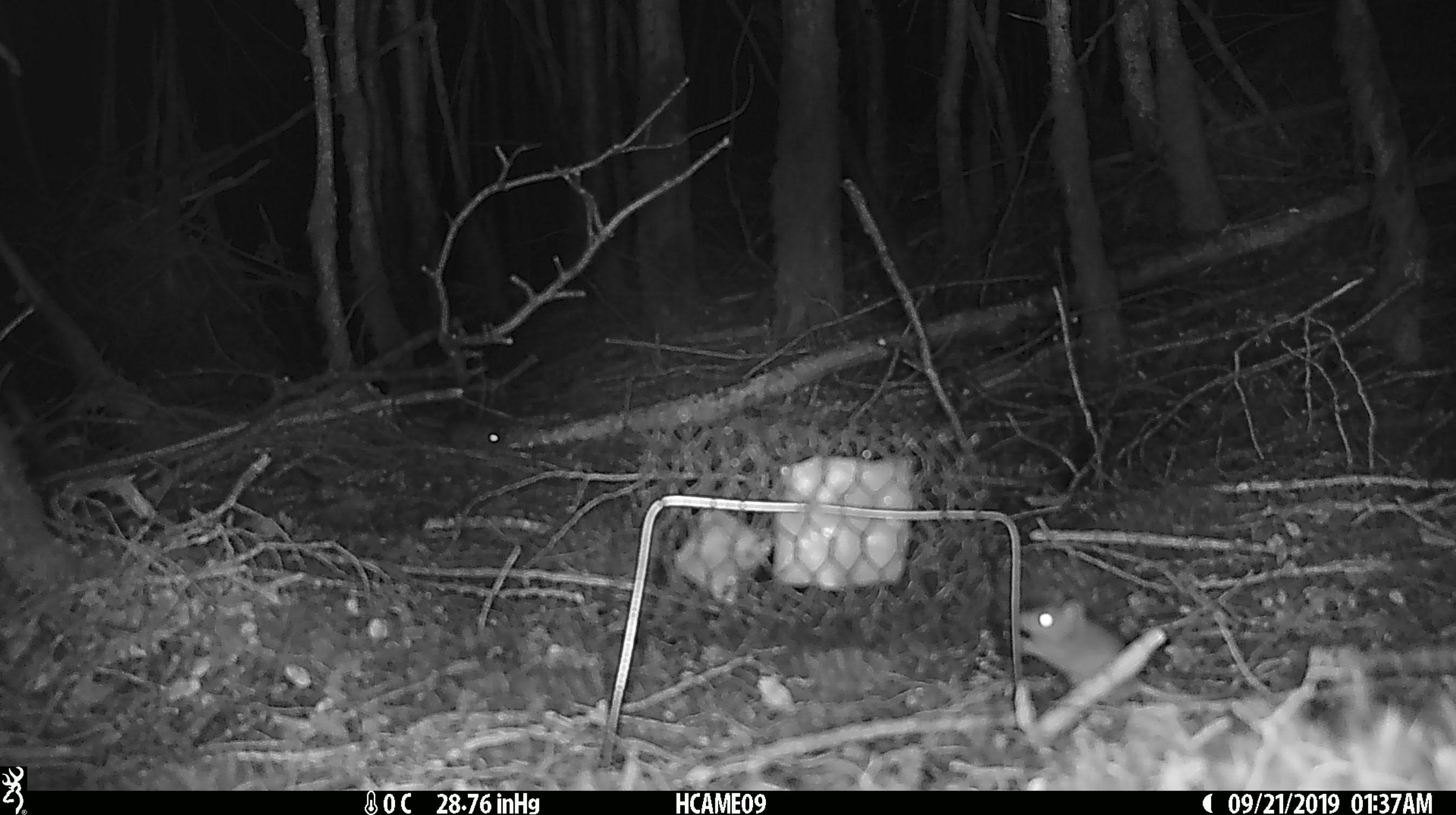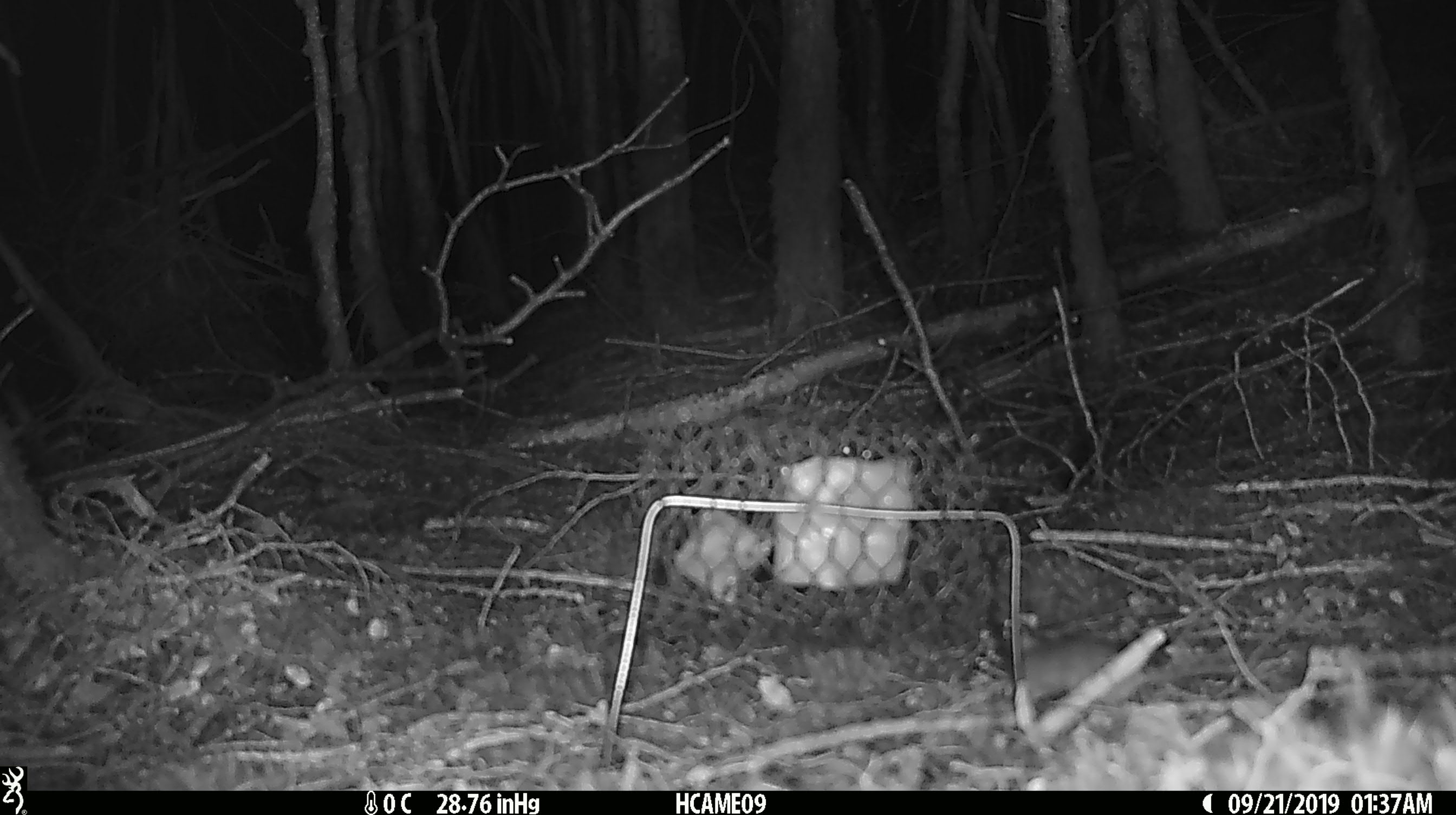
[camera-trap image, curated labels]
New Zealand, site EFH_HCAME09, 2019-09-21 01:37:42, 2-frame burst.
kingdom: Animalia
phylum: Chordata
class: Mammalia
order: Rodentia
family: Muridae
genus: Mus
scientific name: Mus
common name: mouse